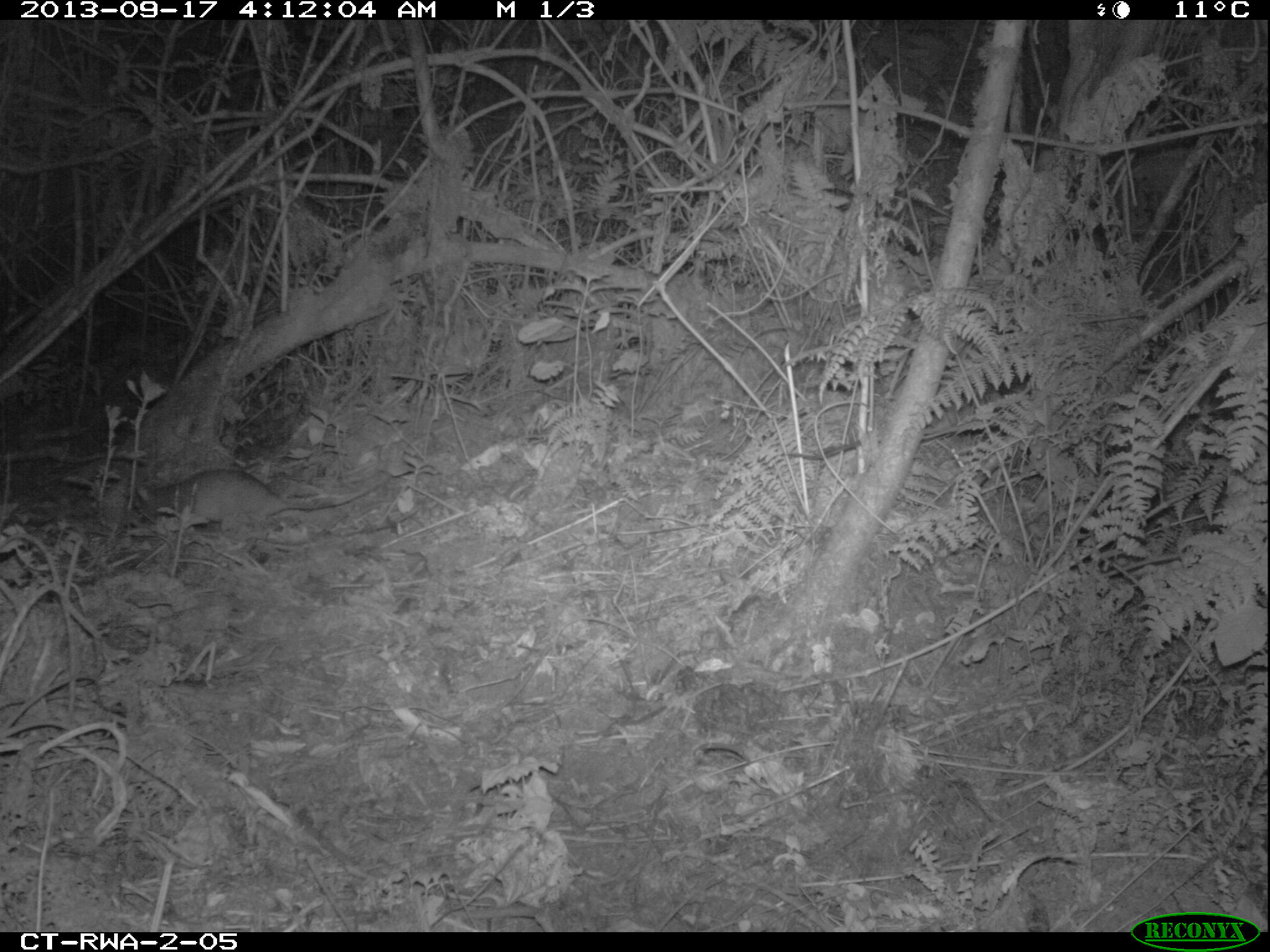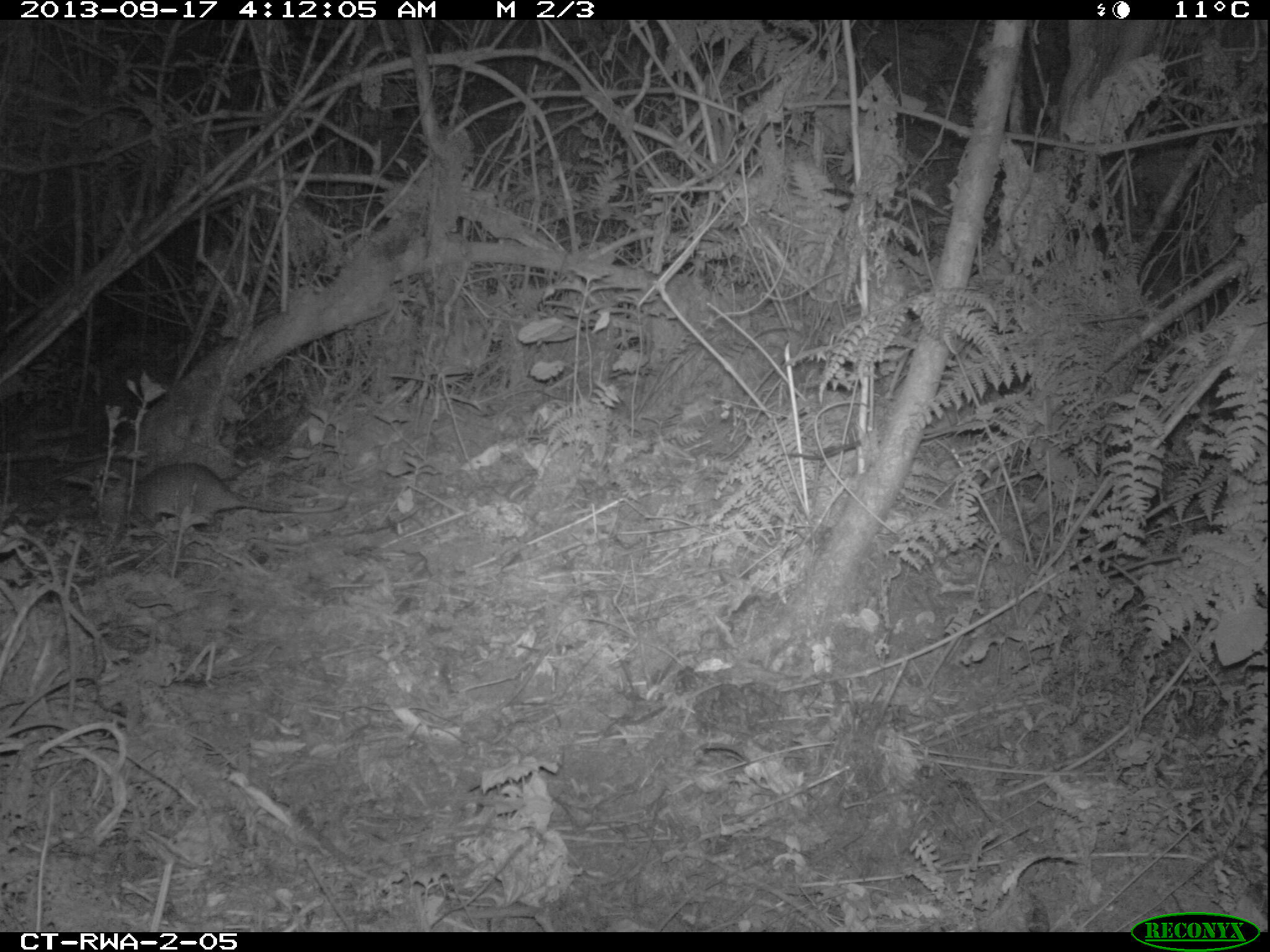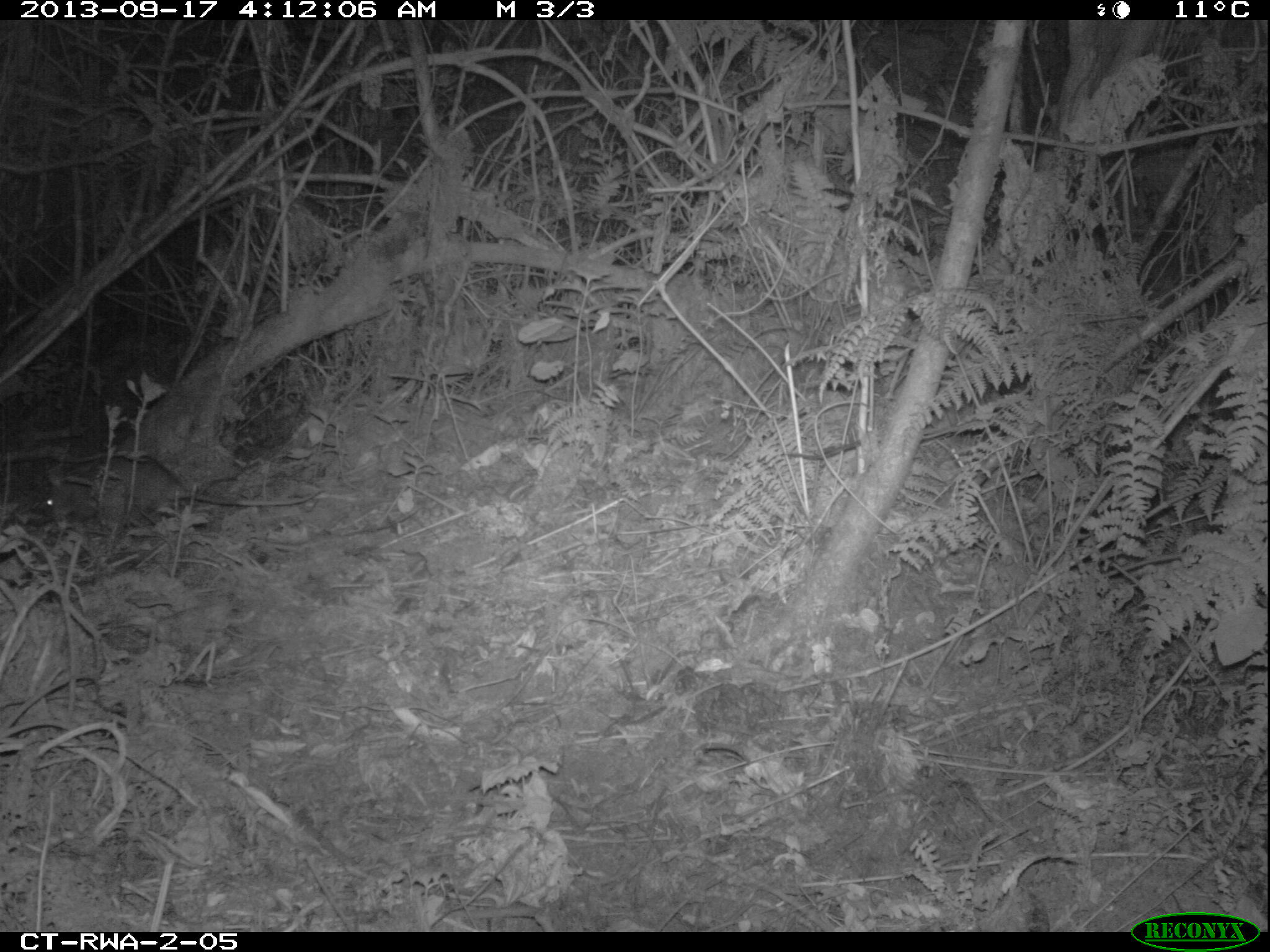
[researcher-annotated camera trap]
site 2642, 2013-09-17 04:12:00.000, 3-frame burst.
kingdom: Animalia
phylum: Chordata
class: Mammalia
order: Rodentia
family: Nesomyidae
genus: Cricetomys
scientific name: Cricetomys gambianus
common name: african giant pouched rat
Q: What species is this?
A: Cricetomys gambianus (african giant pouched rat).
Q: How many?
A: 1.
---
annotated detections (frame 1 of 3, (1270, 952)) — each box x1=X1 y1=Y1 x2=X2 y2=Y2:
cricetomys gambianus: x1=120 y1=465 x2=395 y2=543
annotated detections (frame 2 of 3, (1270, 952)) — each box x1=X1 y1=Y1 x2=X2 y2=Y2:
cricetomys gambianus: x1=120 y1=460 x2=353 y2=529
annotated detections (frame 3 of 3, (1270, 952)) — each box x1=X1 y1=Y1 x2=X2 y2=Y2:
cricetomys gambianus: x1=34 y1=447 x2=324 y2=538